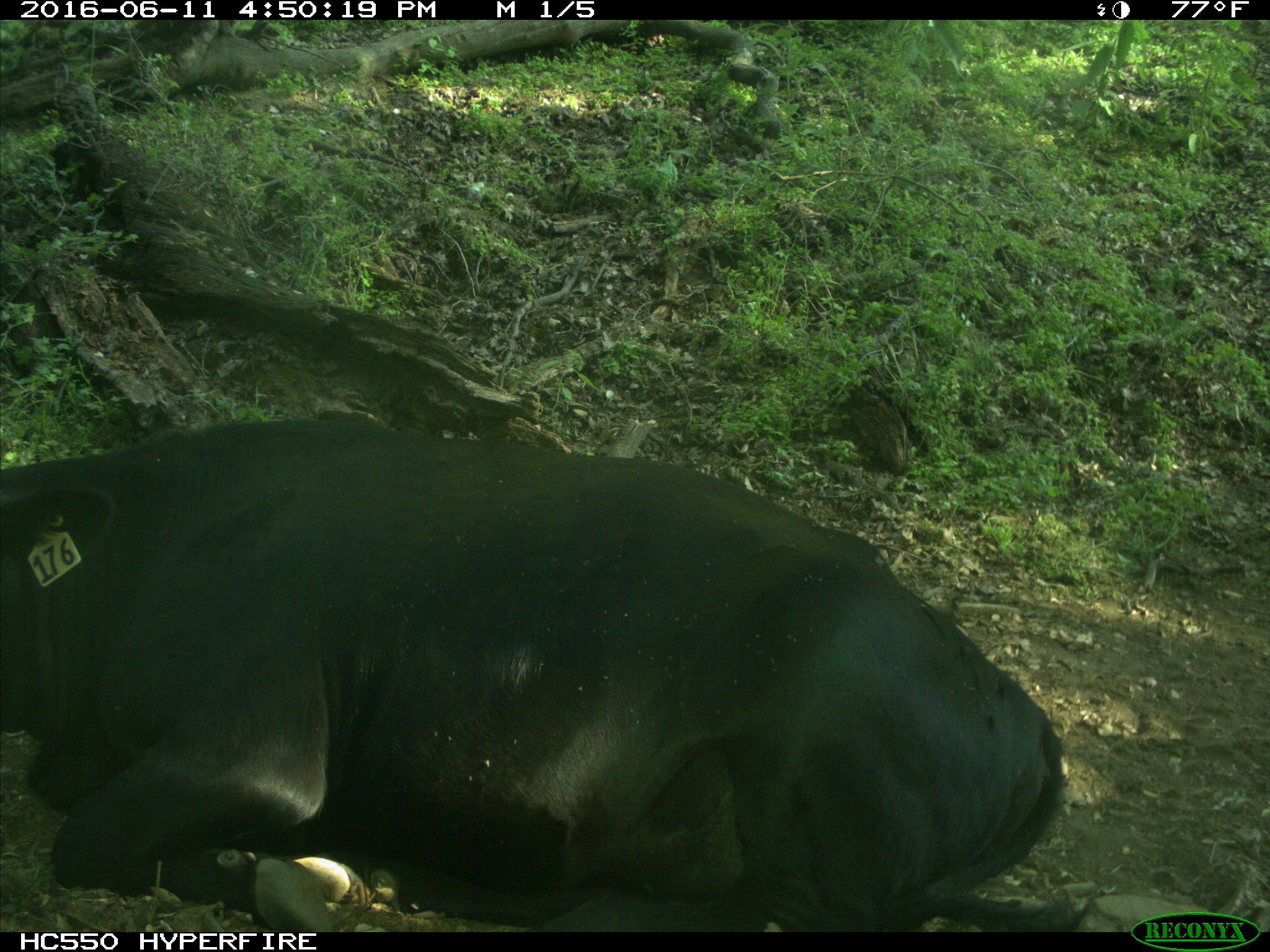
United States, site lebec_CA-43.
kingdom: Animalia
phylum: Chordata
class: Mammalia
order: Artiodactyla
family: Bovidae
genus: Bos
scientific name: Bos taurus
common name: domestic cow